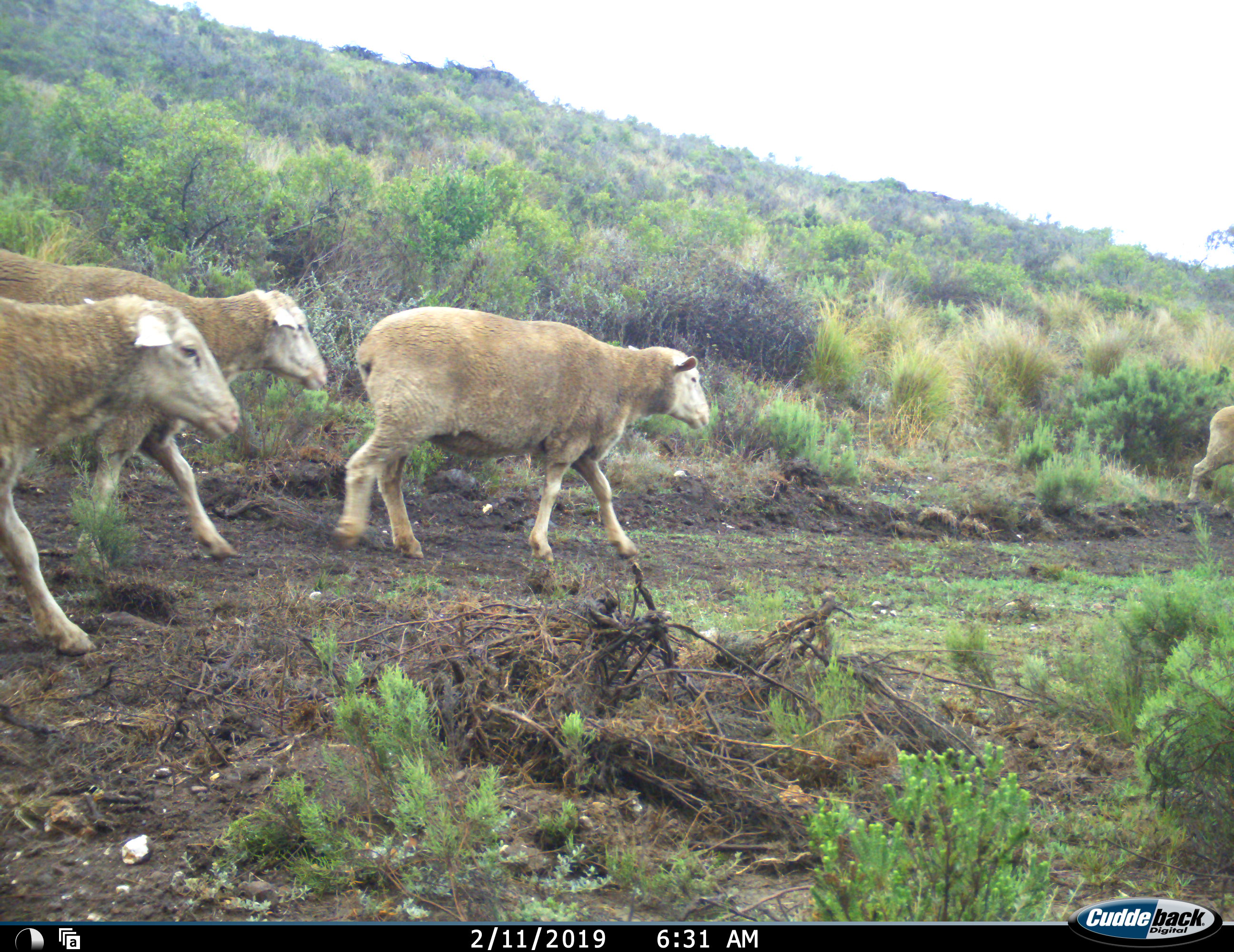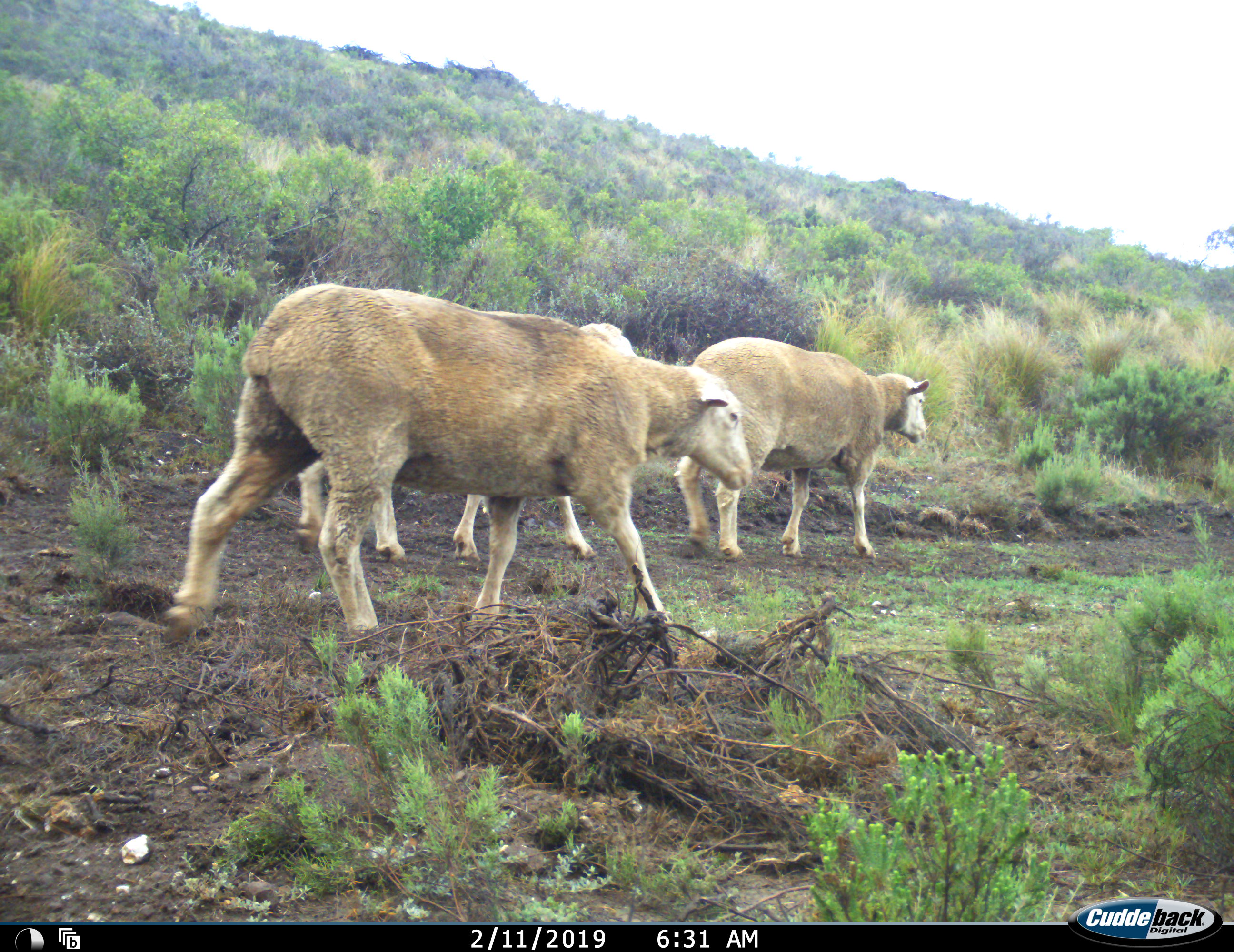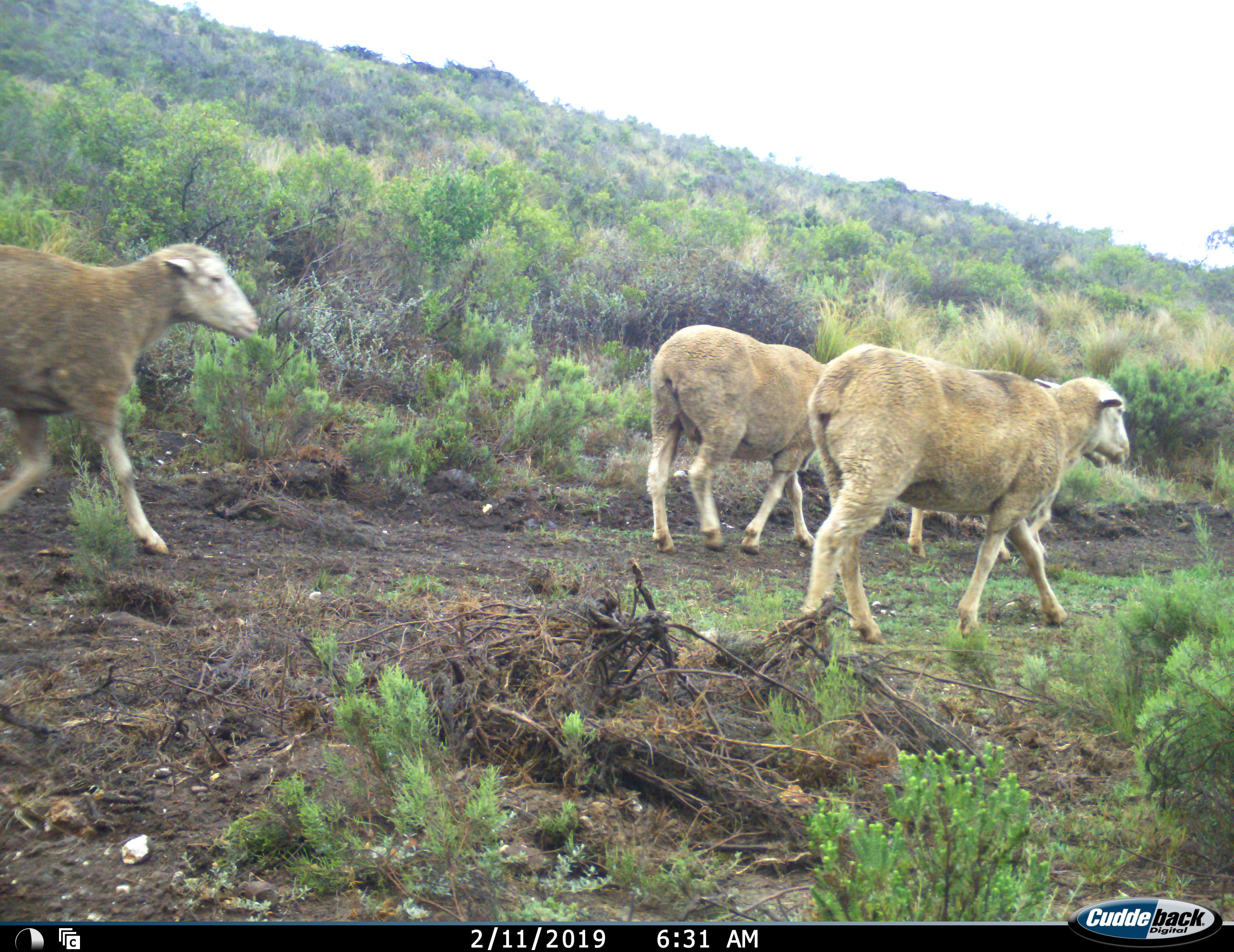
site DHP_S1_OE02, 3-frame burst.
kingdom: Animalia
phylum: Chordata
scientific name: Vertebrata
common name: domestic animal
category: domesticanimal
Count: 4.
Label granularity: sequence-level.